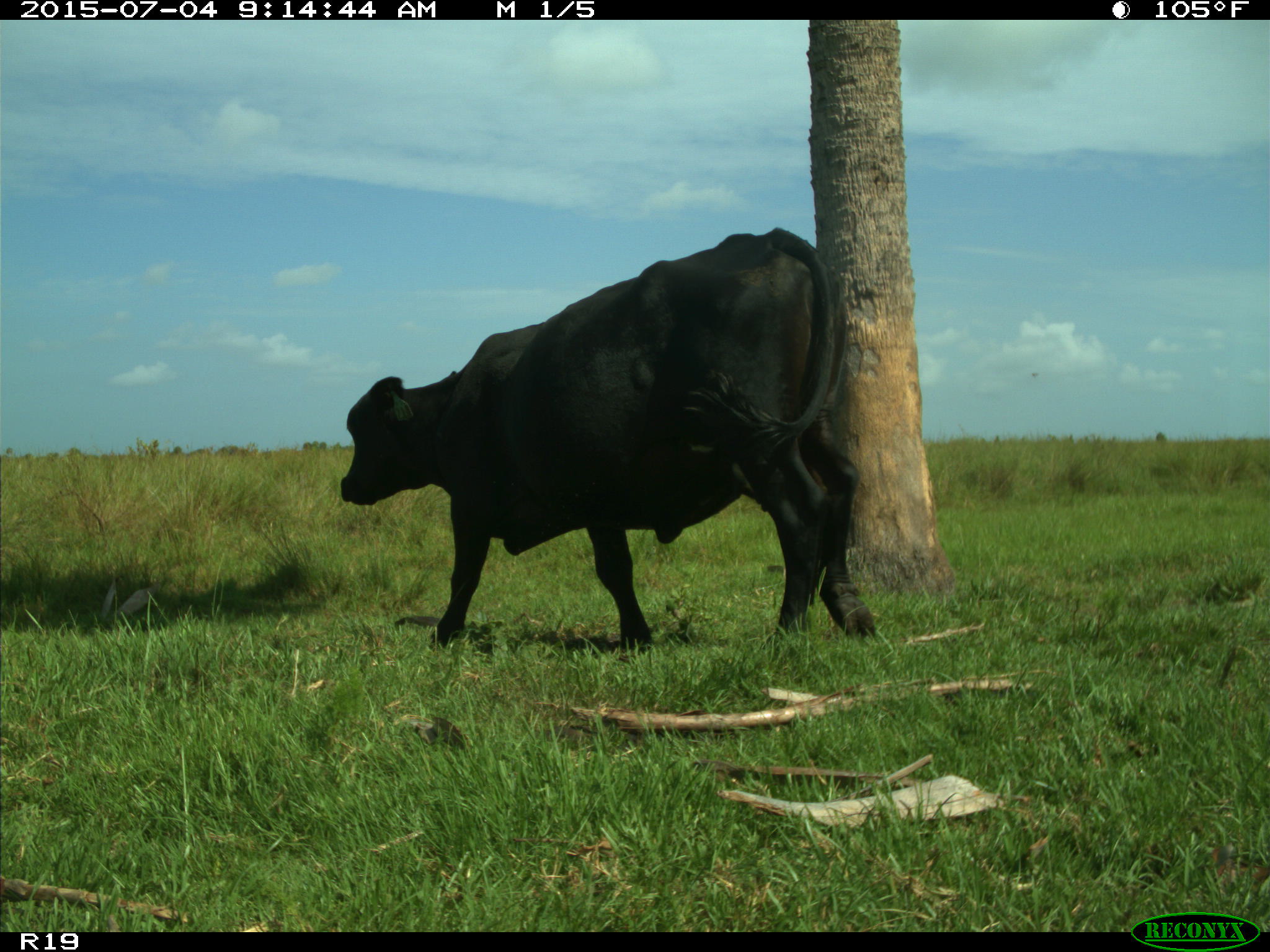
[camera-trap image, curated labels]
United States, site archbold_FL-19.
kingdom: Animalia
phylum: Chordata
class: Mammalia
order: Artiodactyla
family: Bovidae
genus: Bos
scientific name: Bos taurus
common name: domestic cow